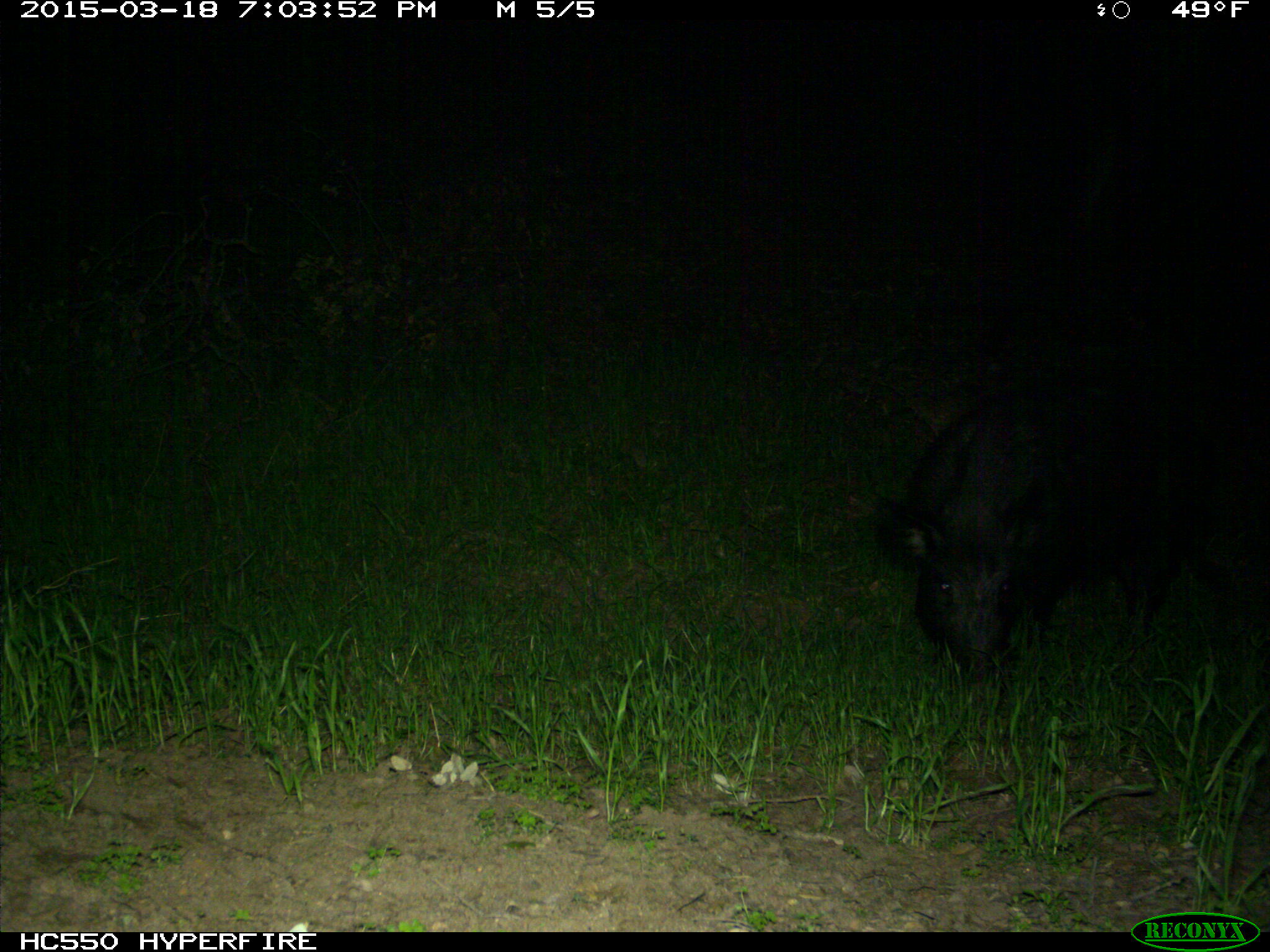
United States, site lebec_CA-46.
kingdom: Animalia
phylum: Chordata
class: Mammalia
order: Artiodactyla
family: Suidae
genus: Sus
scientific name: Sus scrofa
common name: wild boar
Sus scrofa (wild boar).